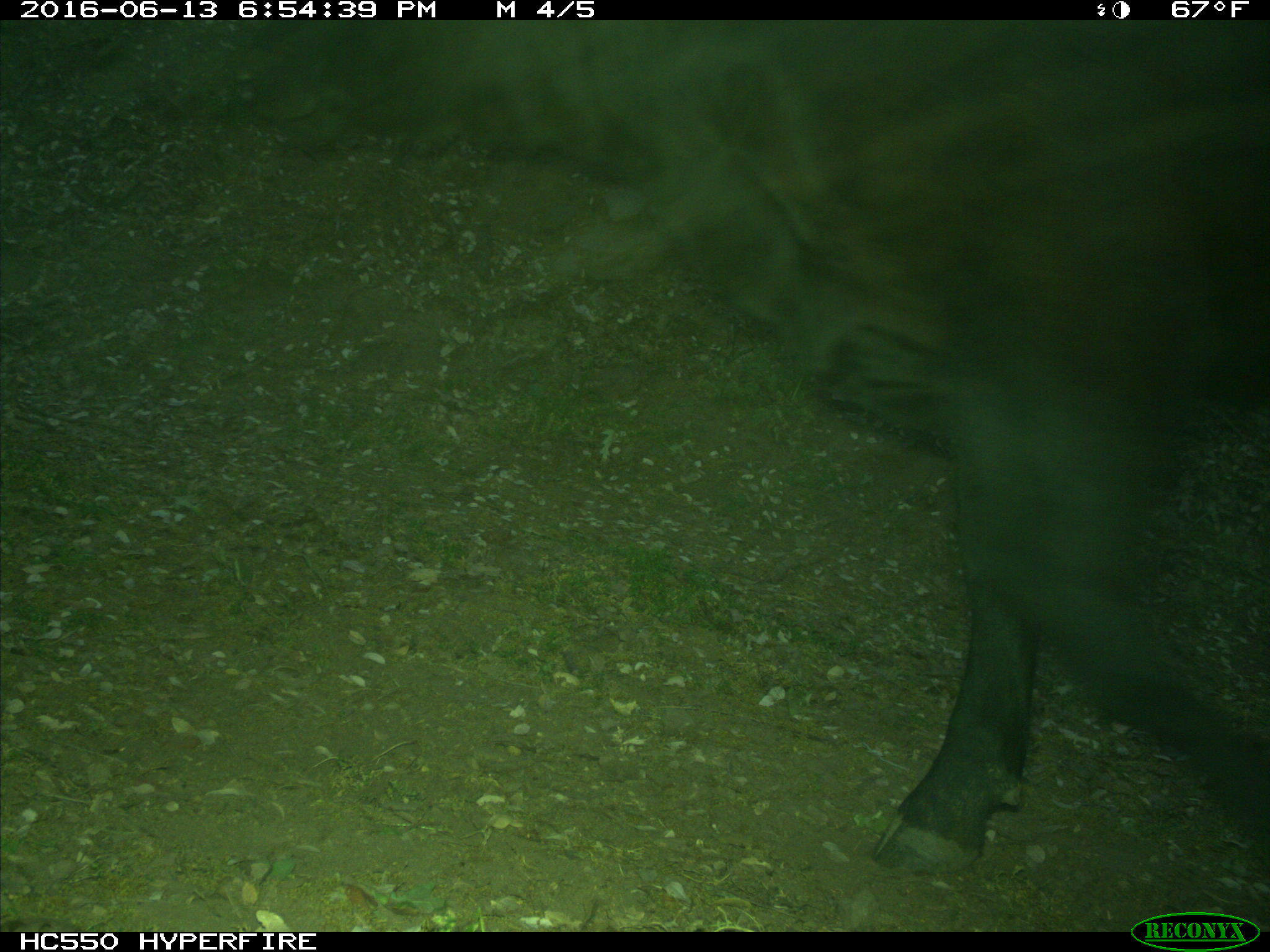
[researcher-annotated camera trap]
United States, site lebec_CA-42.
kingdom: Animalia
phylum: Chordata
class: Mammalia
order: Artiodactyla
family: Bovidae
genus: Bos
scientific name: Bos taurus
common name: domestic cow